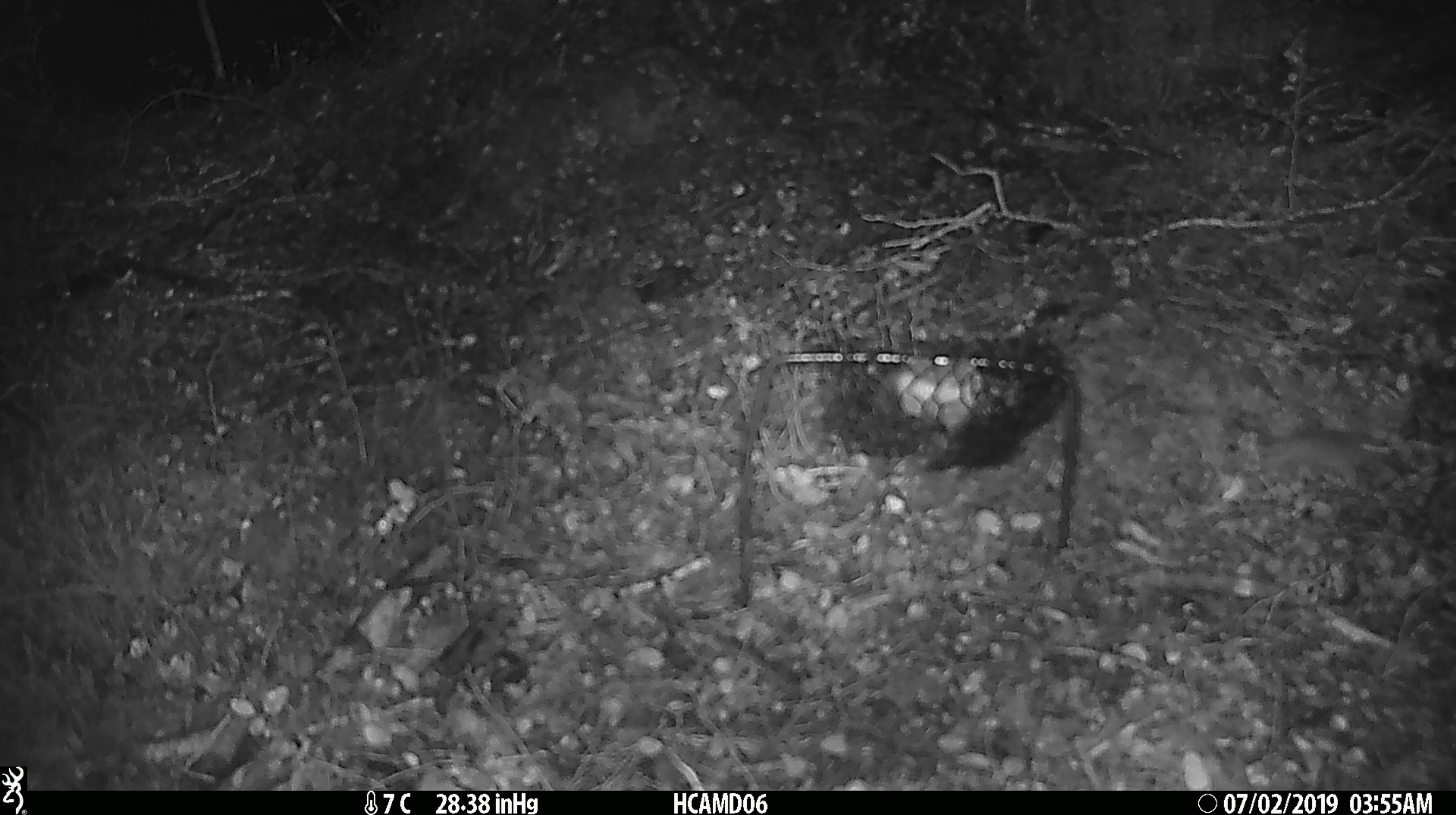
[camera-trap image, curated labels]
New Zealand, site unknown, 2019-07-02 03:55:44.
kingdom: Animalia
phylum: Chordata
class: Mammalia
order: Rodentia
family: Muridae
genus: Mus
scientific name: Mus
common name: mouse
Mouse (Mus).